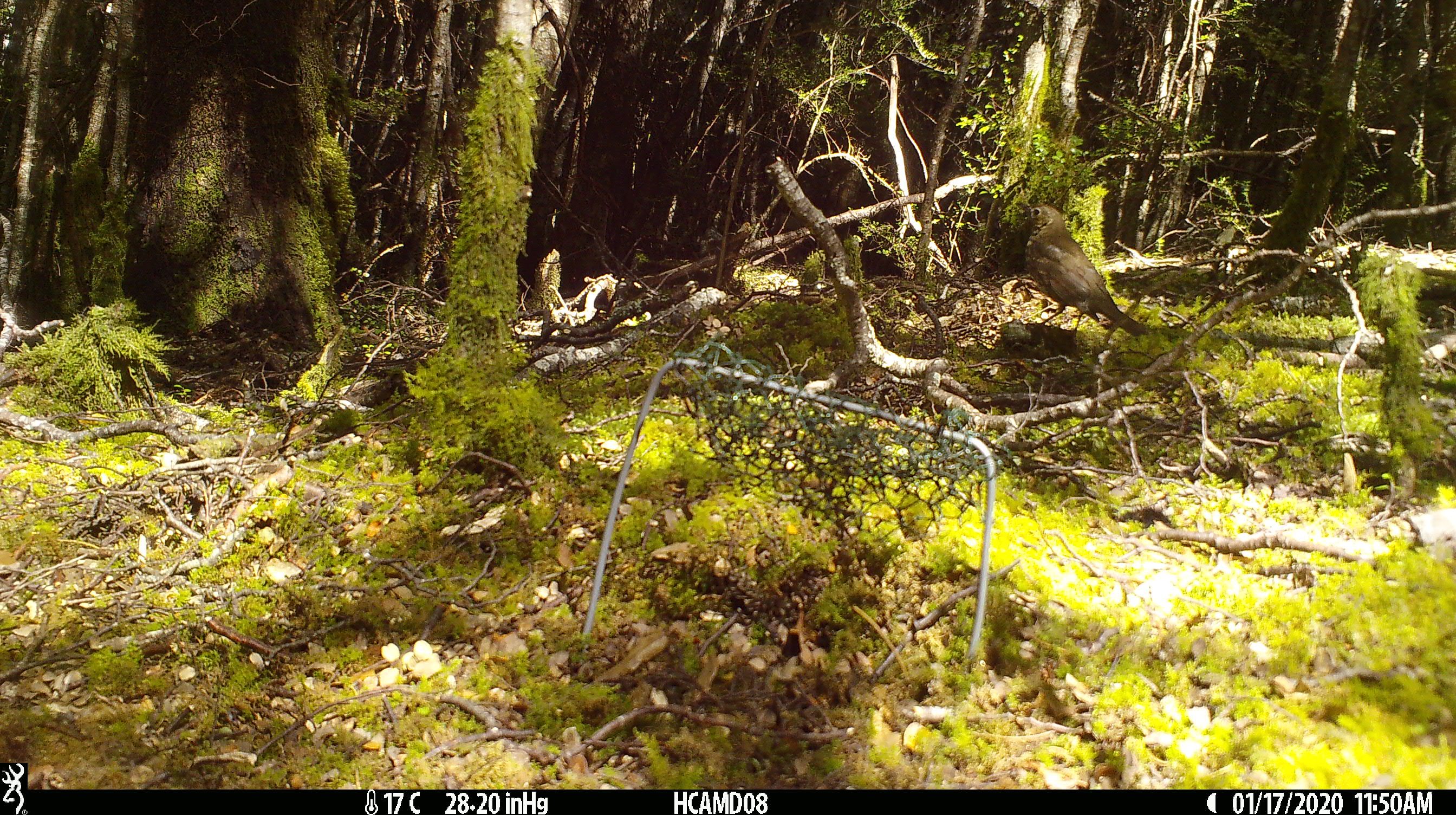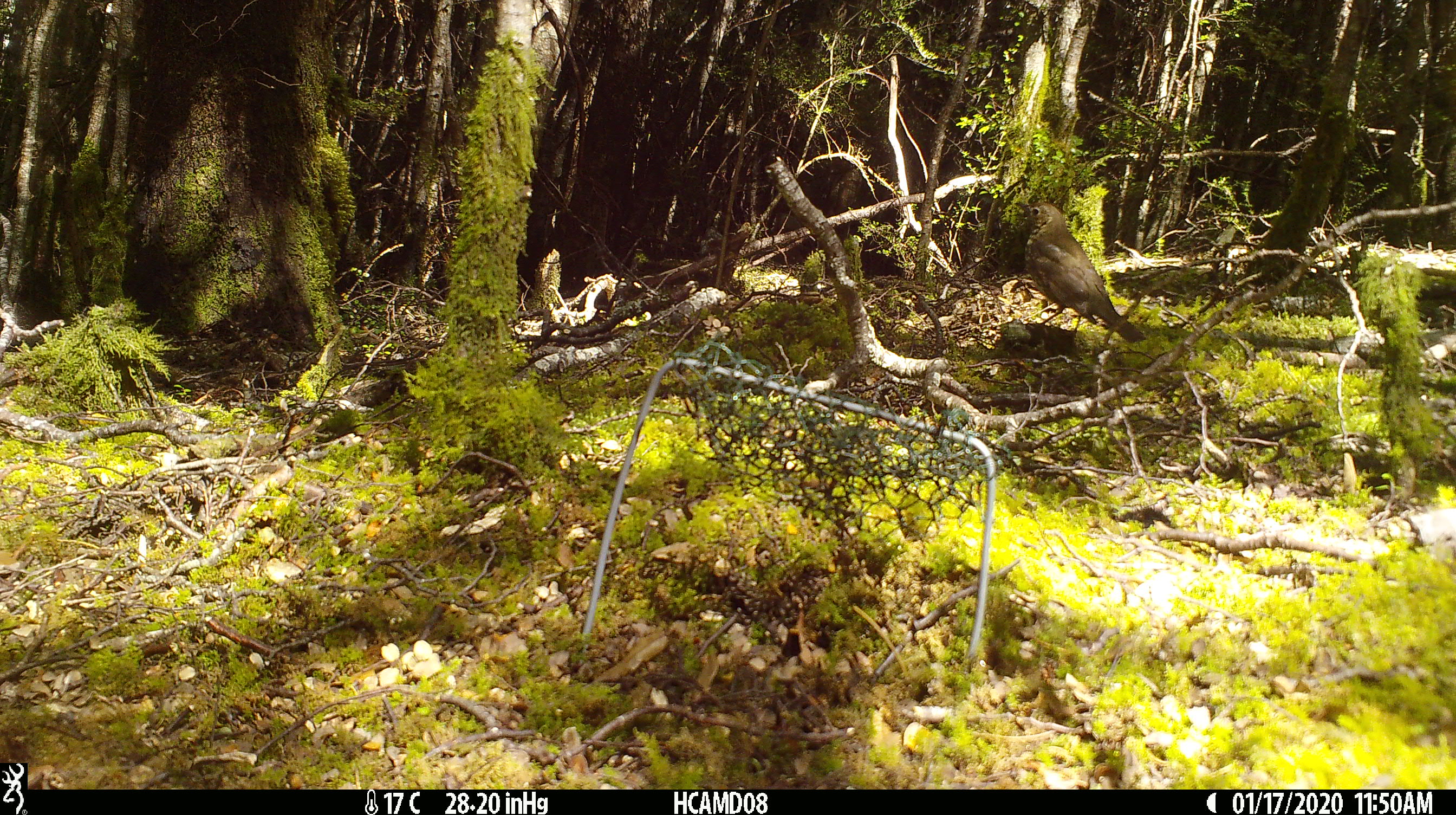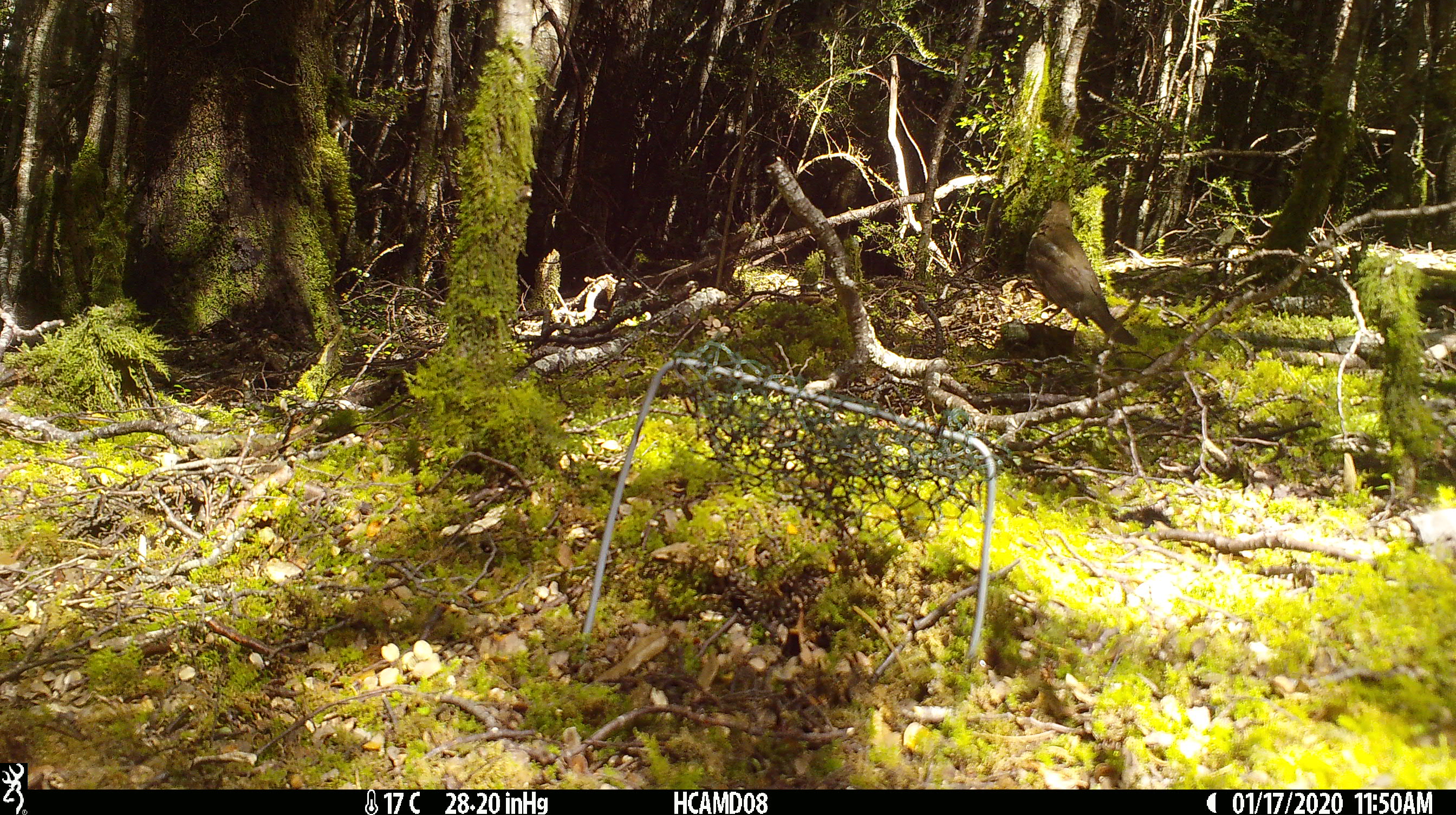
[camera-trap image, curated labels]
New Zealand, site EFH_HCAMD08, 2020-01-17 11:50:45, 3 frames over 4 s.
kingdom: Animalia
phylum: Chordata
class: Aves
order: Passeriformes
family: Turdidae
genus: Turdus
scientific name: Turdus philomelos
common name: song thrush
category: thrush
Thrush (song thrush) (Turdus philomelos).